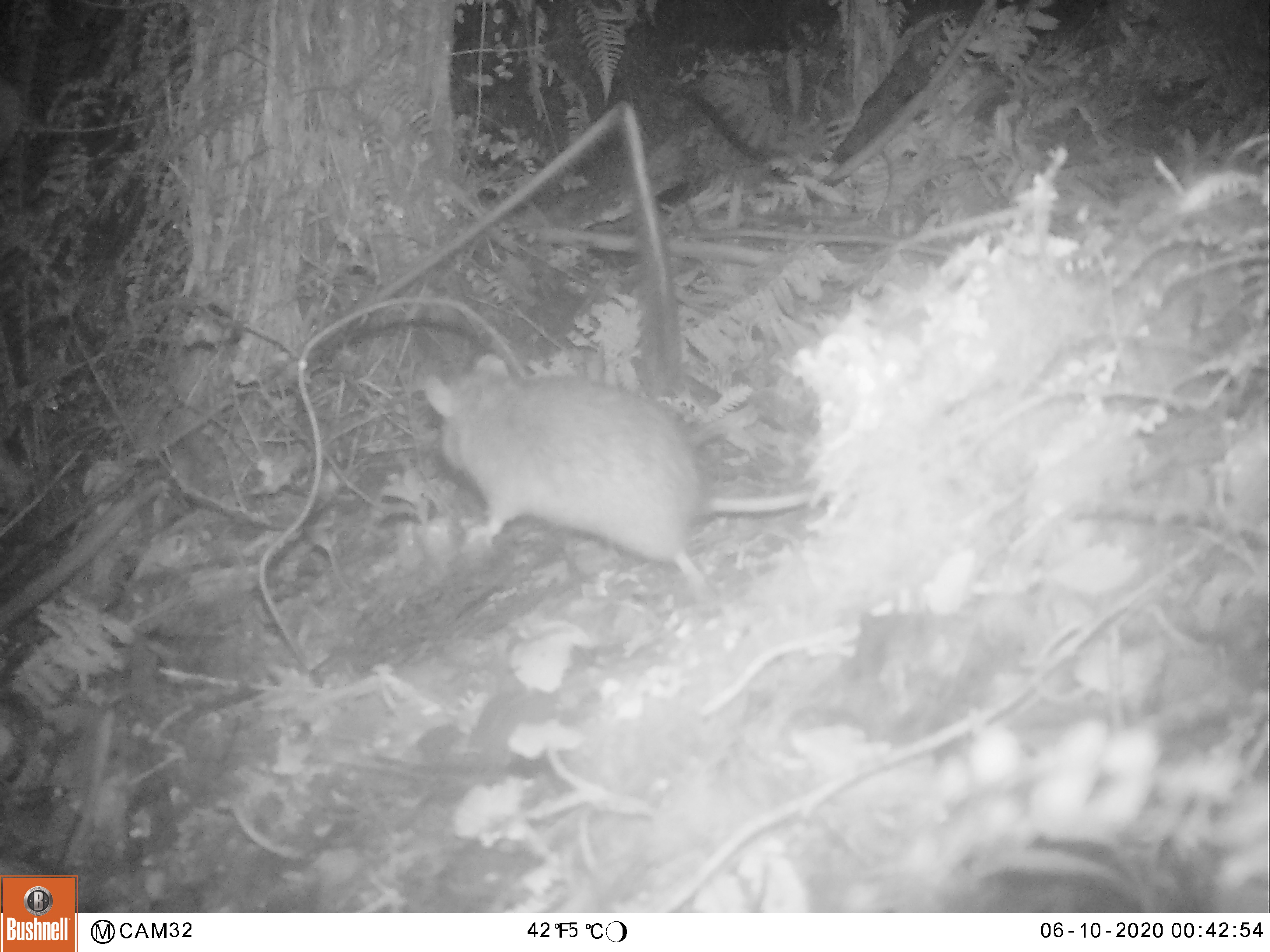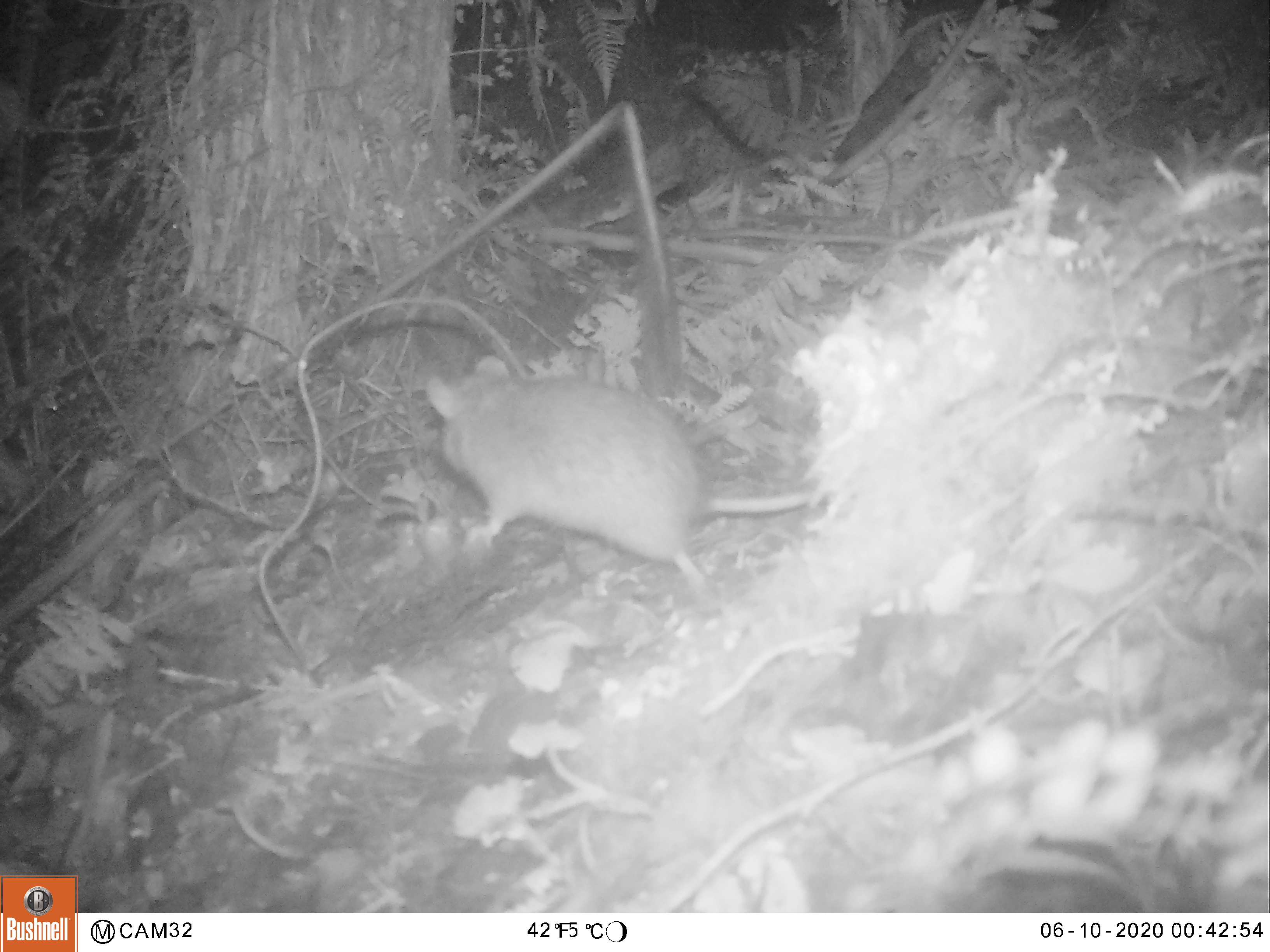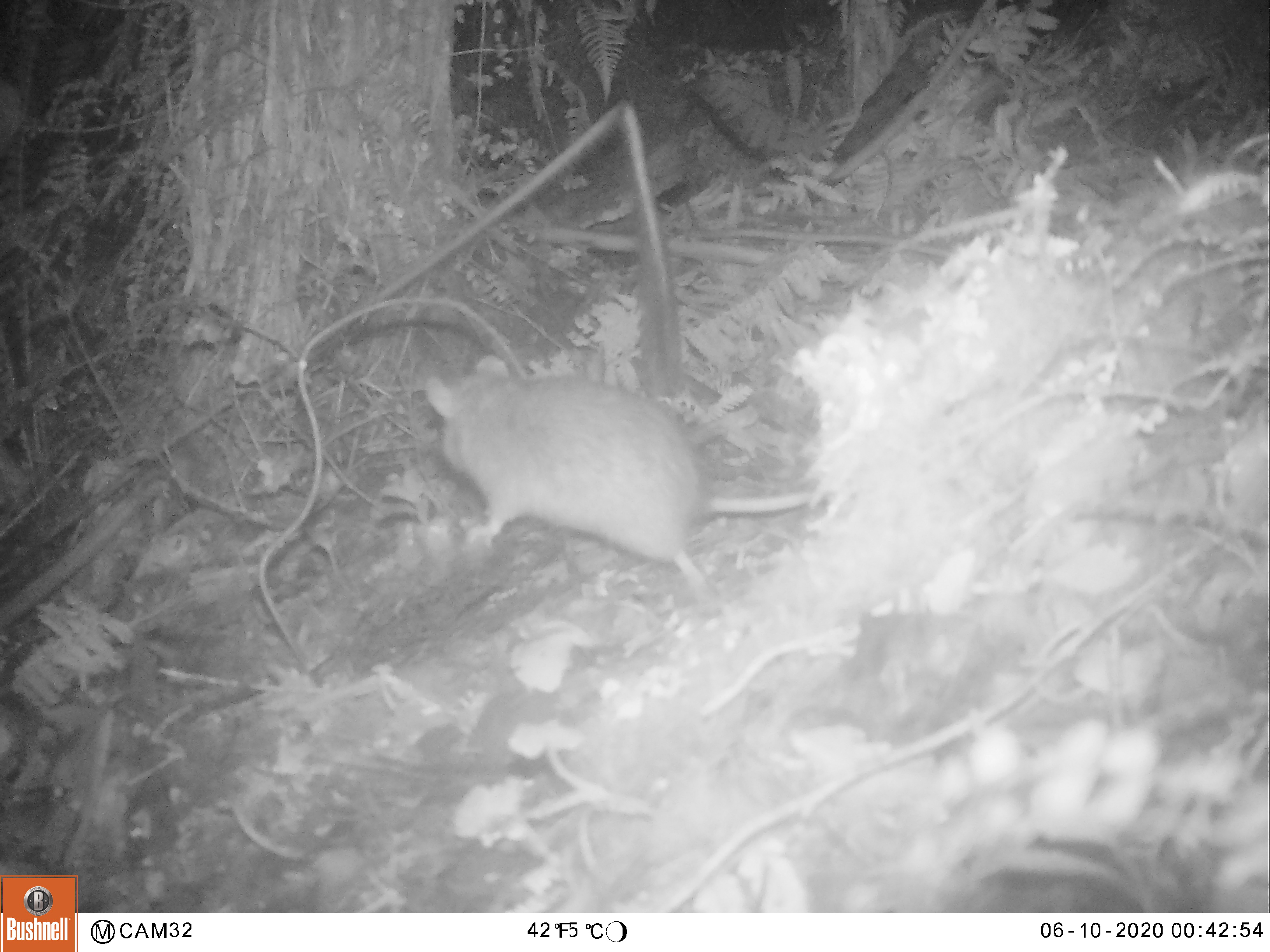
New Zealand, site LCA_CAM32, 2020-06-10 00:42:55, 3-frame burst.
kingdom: Animalia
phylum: Chordata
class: Mammalia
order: Rodentia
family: Muridae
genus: Rattus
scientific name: Rattus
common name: rat